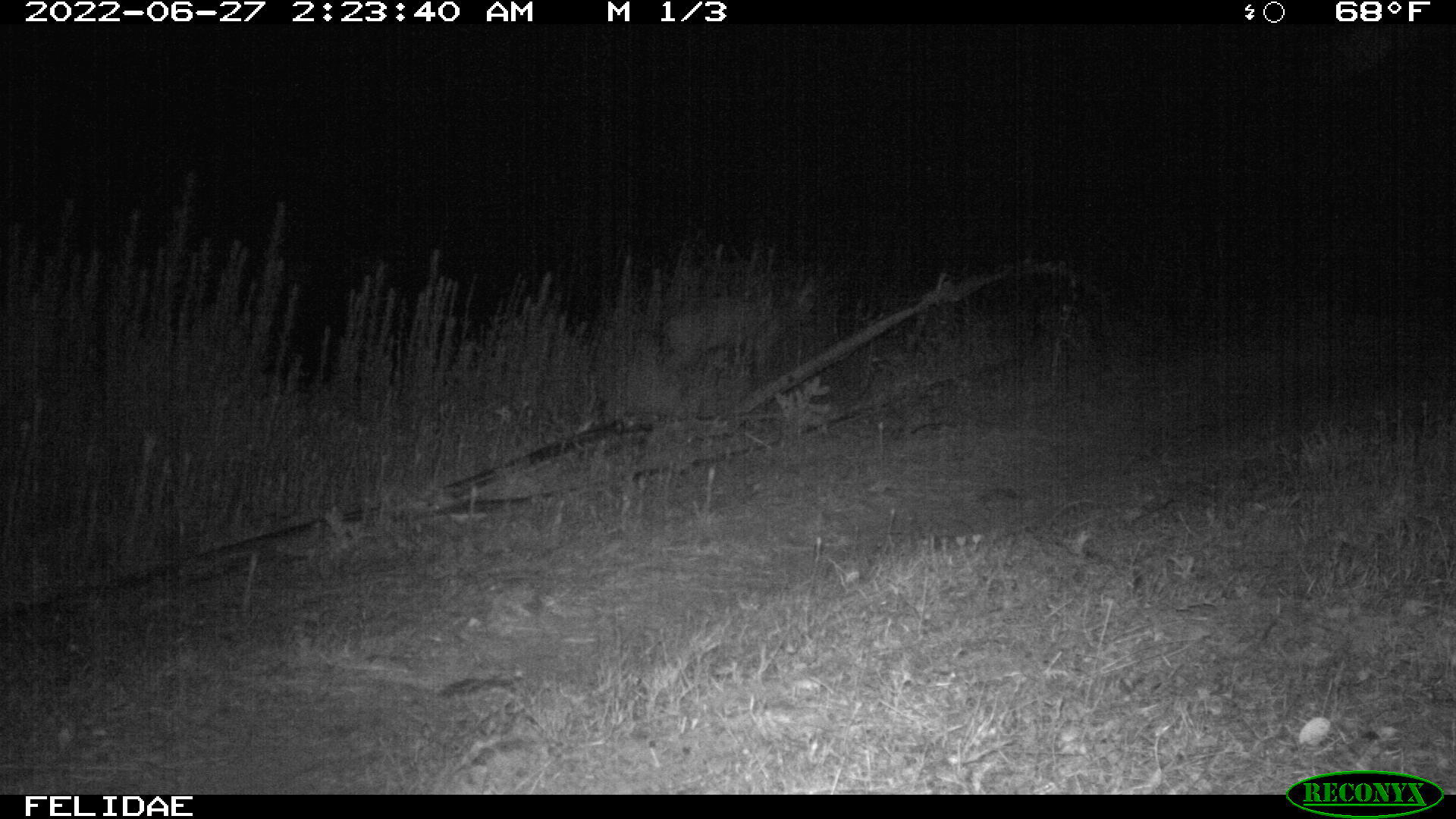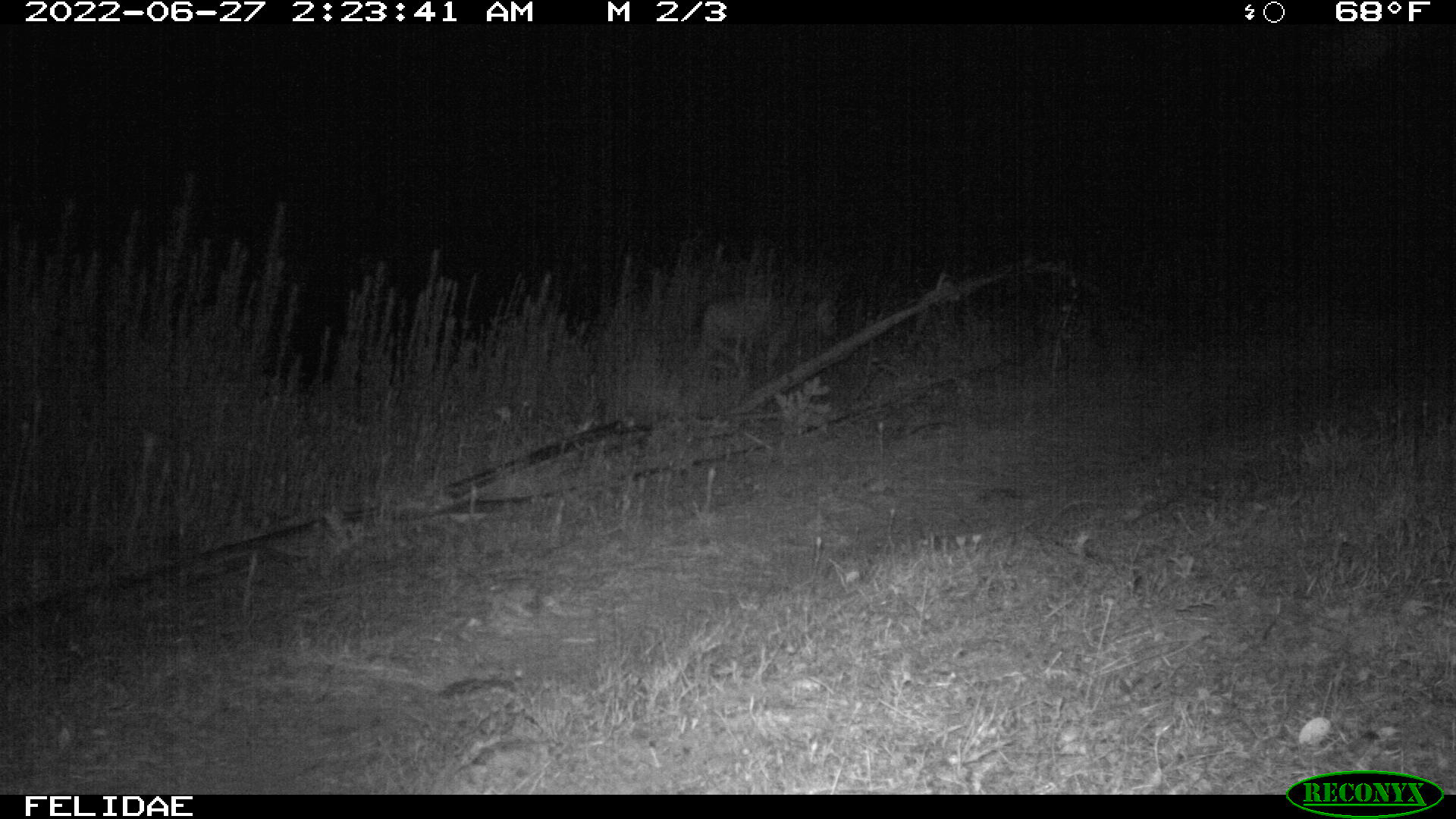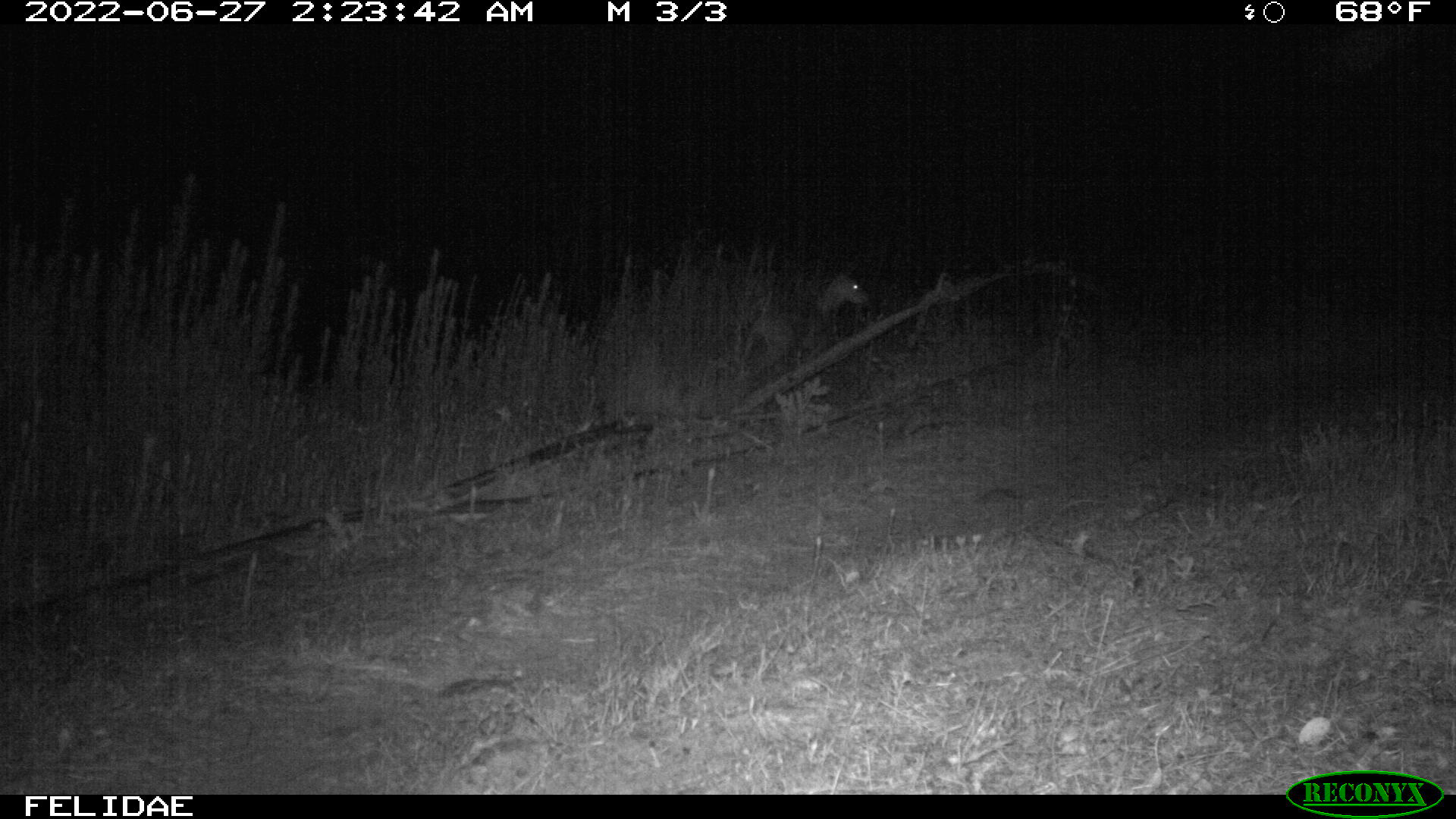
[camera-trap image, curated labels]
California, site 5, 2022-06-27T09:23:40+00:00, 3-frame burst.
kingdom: Animalia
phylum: Chordata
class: Mammalia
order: Artiodactyla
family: Cervidae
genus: Odocoileus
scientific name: Odocoileus hemionus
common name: mule deer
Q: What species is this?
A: Mule deer (Odocoileus hemionus).